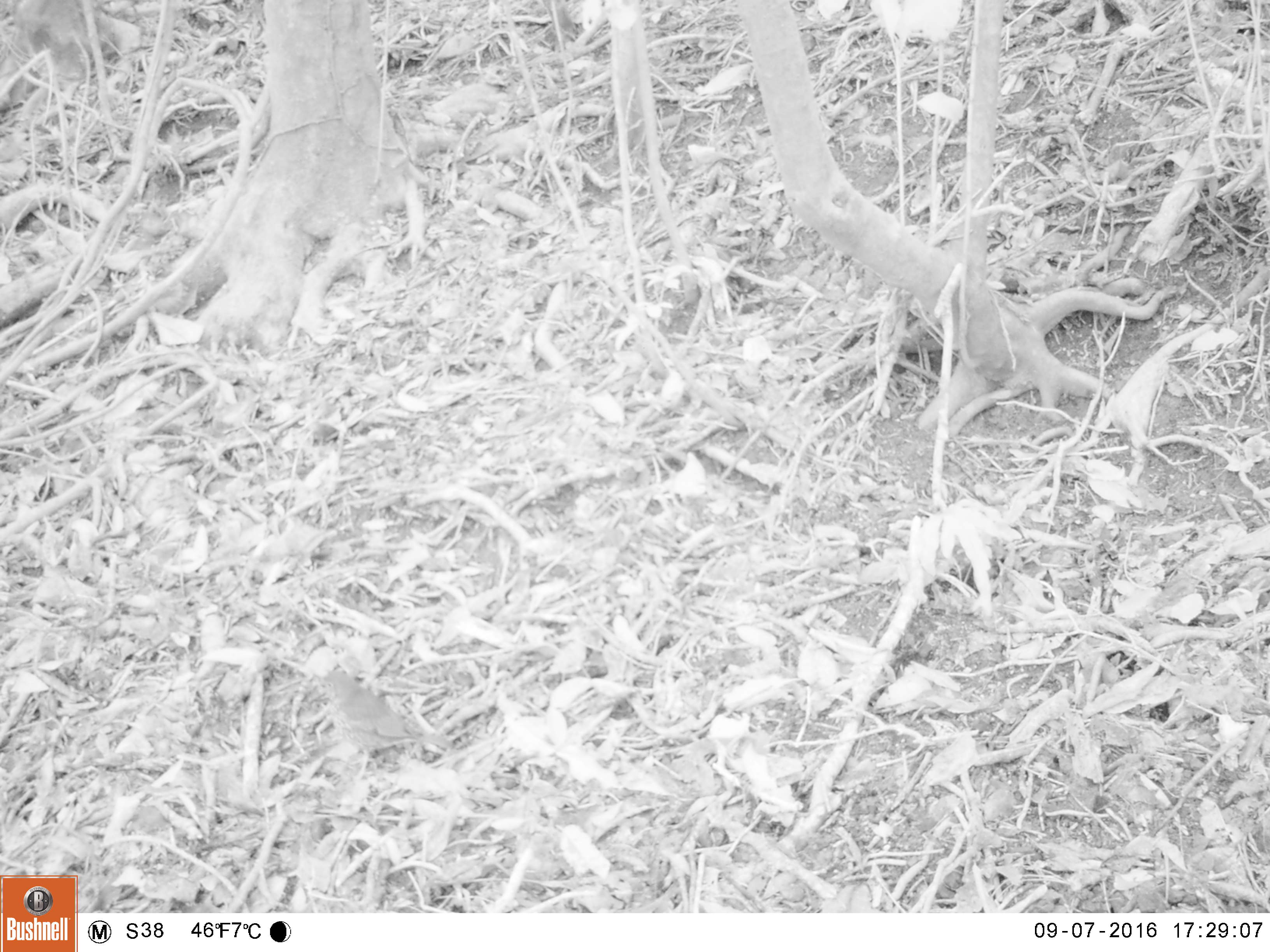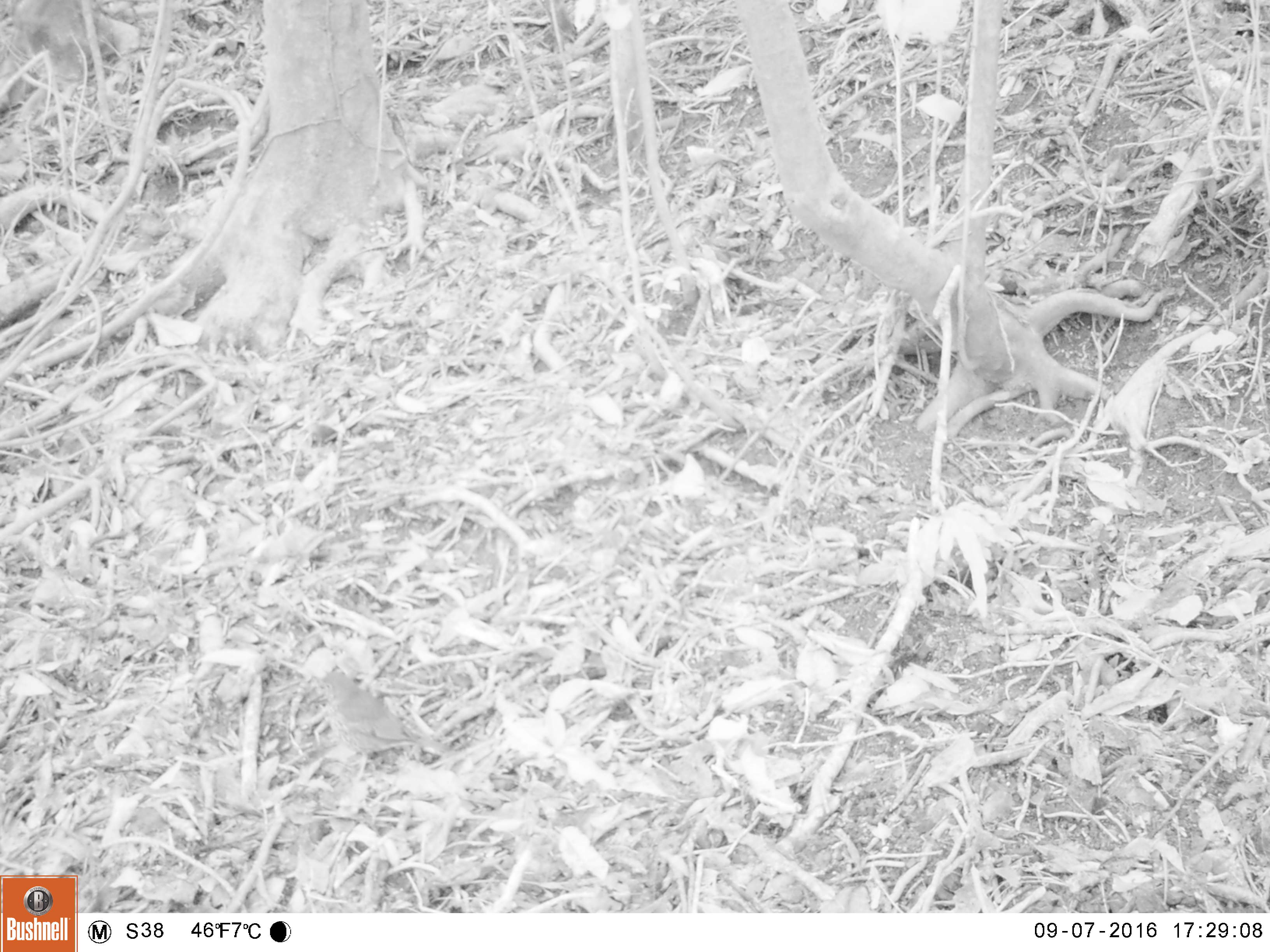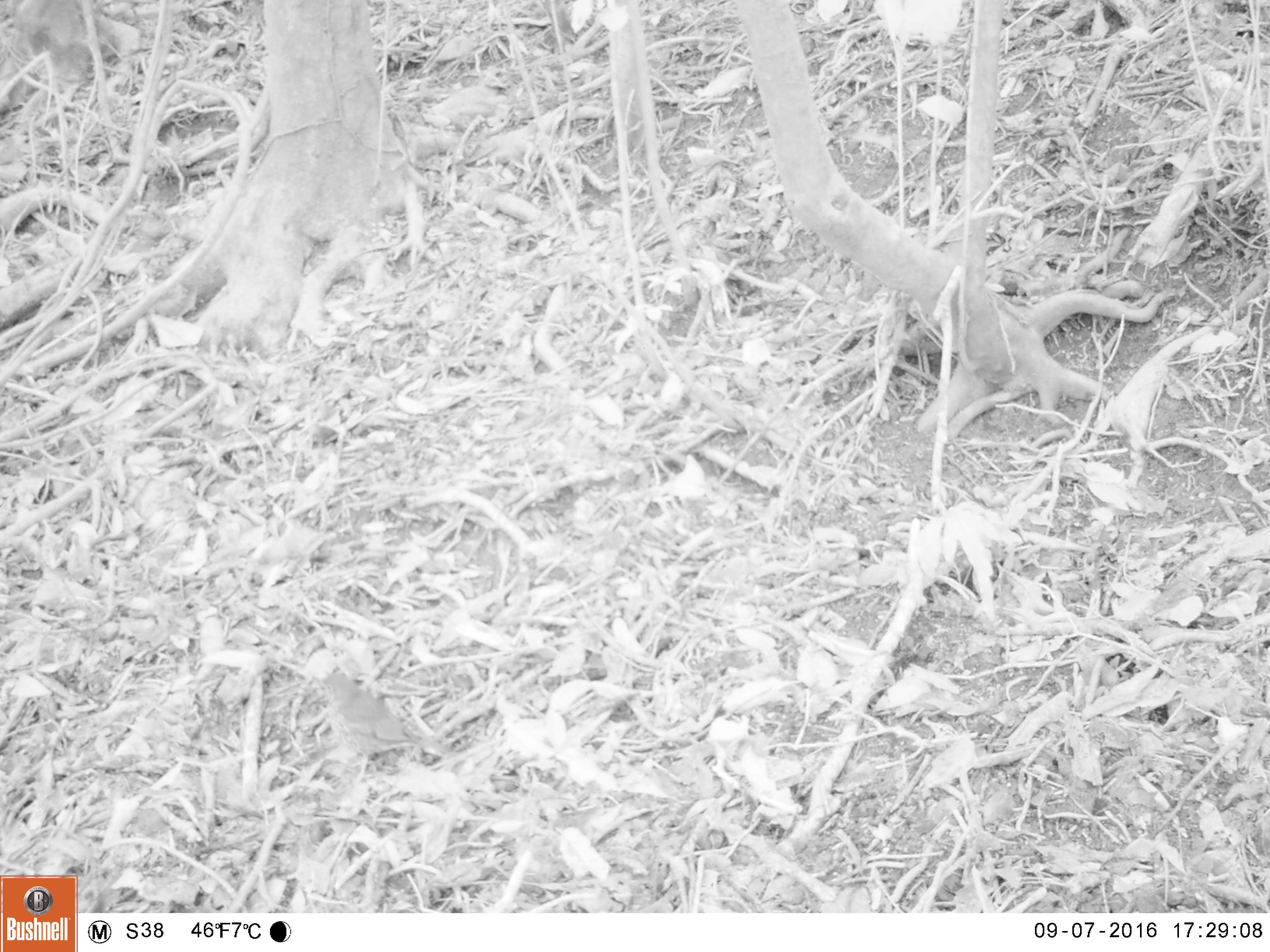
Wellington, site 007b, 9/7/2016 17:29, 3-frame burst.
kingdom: Animalia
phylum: Chordata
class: Aves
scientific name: Aves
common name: bird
Bird (Aves).